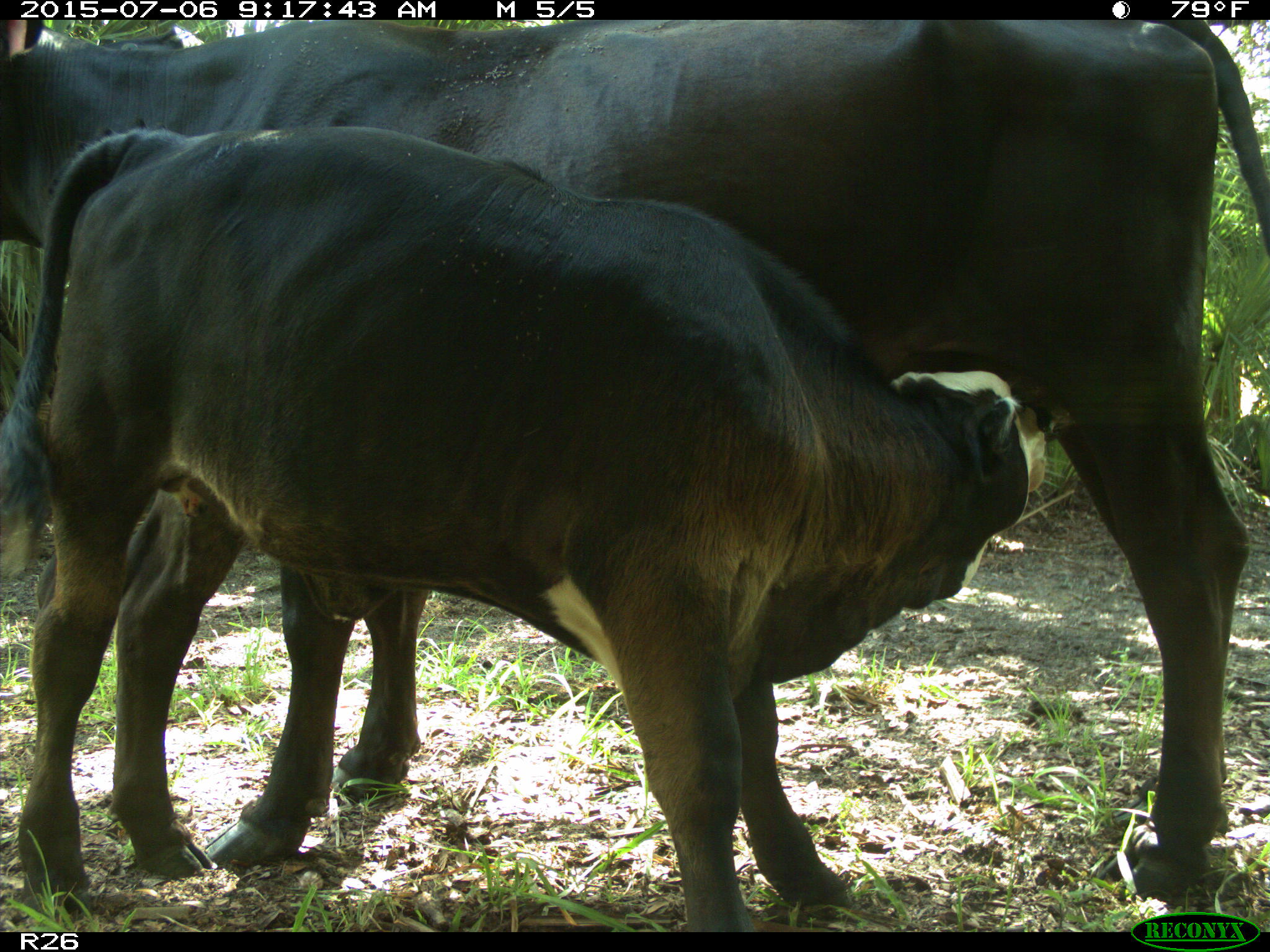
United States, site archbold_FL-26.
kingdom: Animalia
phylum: Chordata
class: Mammalia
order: Artiodactyla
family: Bovidae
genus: Bos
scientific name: Bos taurus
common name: domestic cow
Bos taurus (domestic cow).